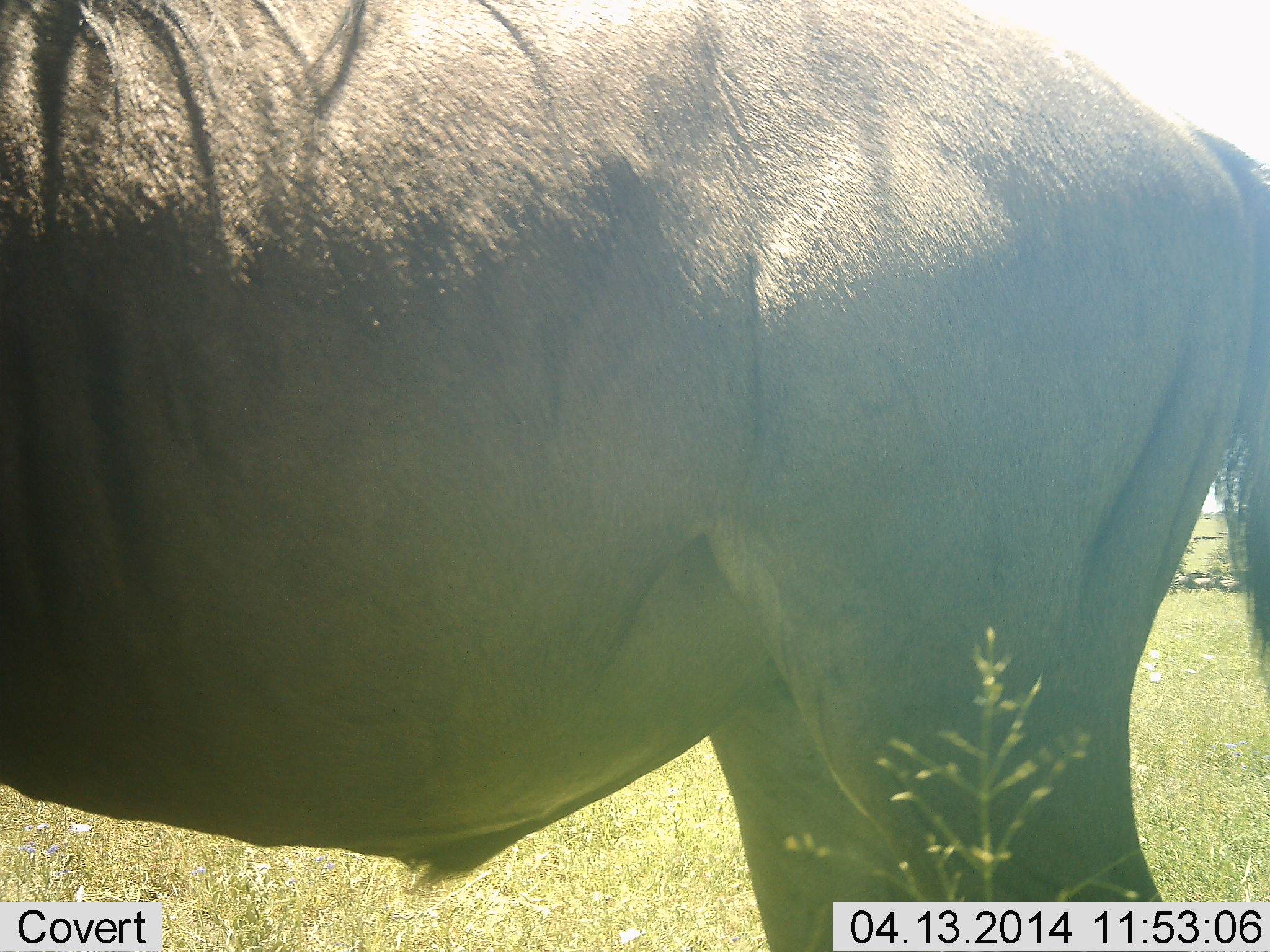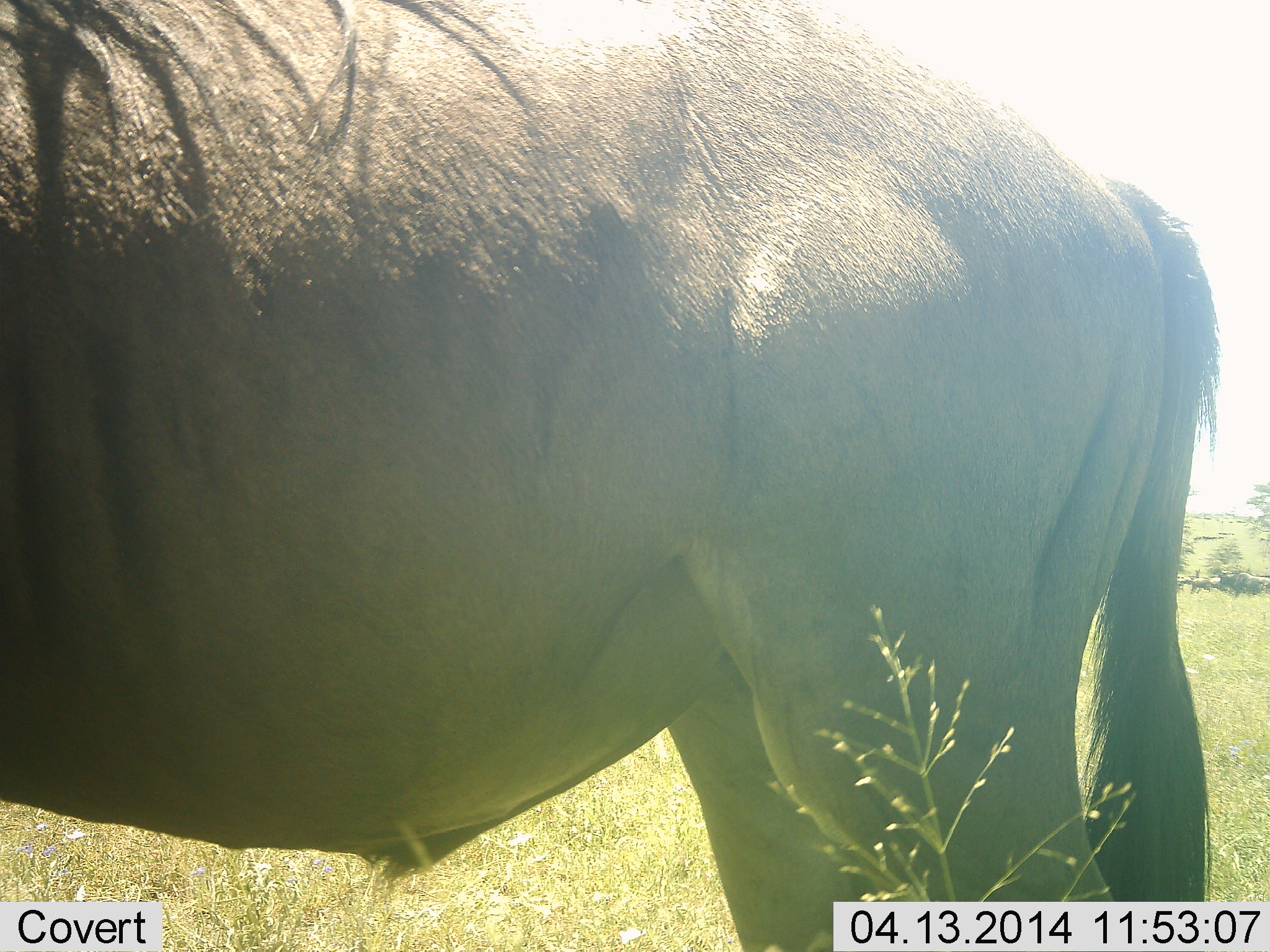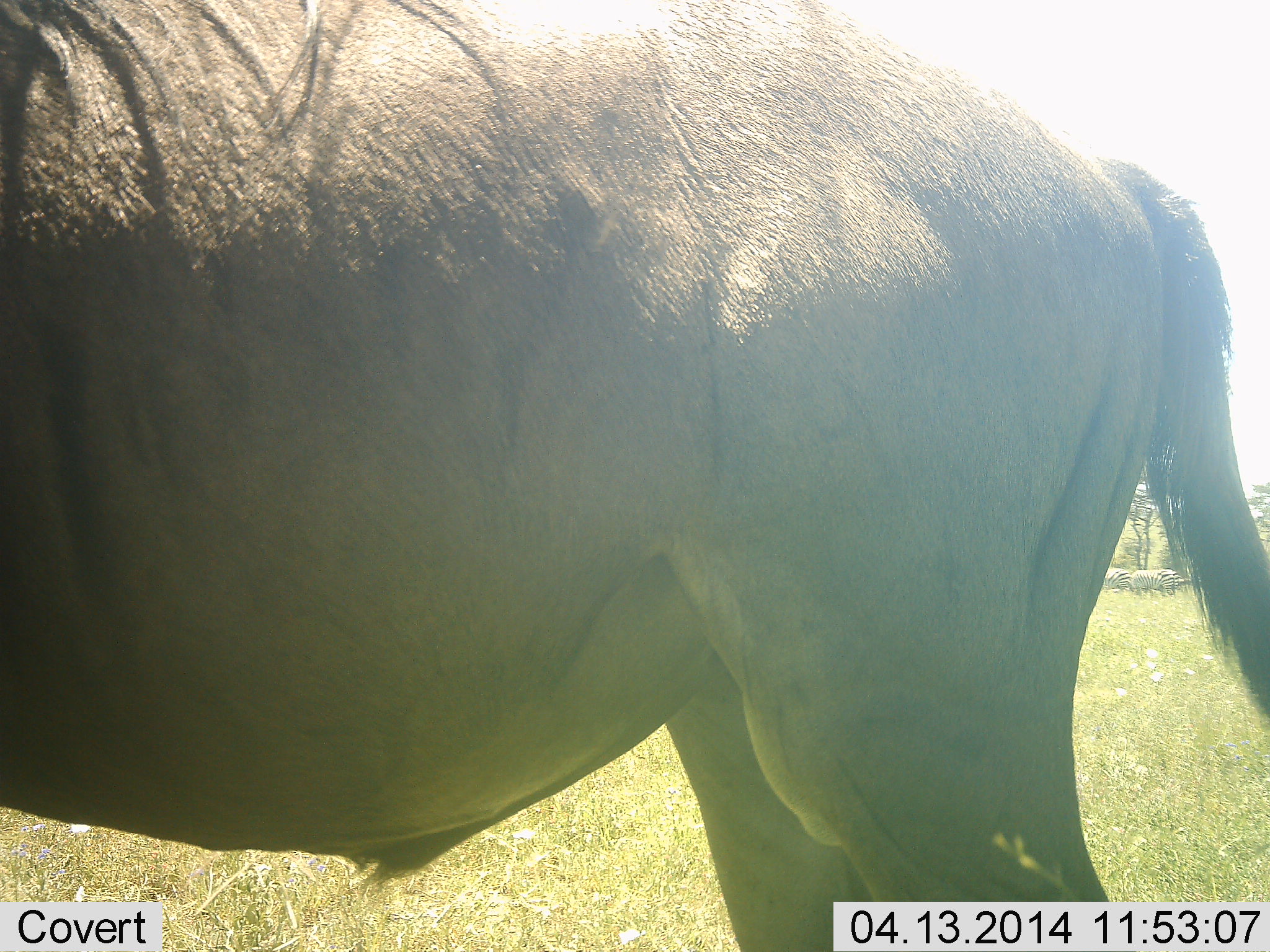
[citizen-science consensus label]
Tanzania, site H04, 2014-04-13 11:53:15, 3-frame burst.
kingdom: Animalia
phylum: Chordata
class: Mammalia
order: Artiodactyla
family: Bovidae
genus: Connochaetes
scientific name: Connochaetes taurinus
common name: blue wildebeest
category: wildebeest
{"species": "wildebeest (blue wildebeest) (Connochaetes taurinus)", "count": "1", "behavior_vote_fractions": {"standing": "91%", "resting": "0%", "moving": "0%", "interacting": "0%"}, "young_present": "0%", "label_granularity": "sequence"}